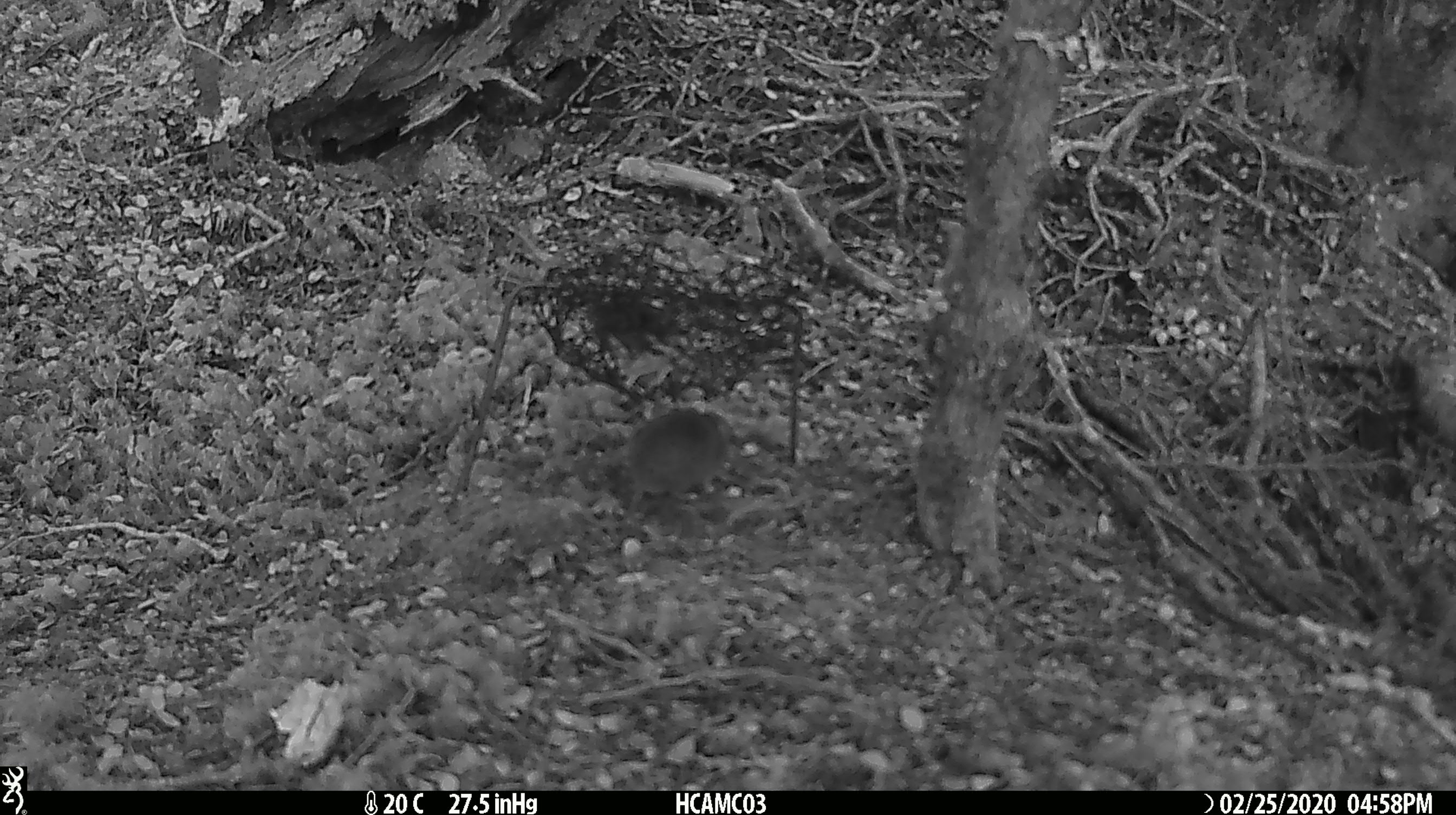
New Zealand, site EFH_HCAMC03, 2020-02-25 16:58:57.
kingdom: Animalia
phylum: Chordata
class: Mammalia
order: Rodentia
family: Muridae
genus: Mus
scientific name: Mus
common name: mouse